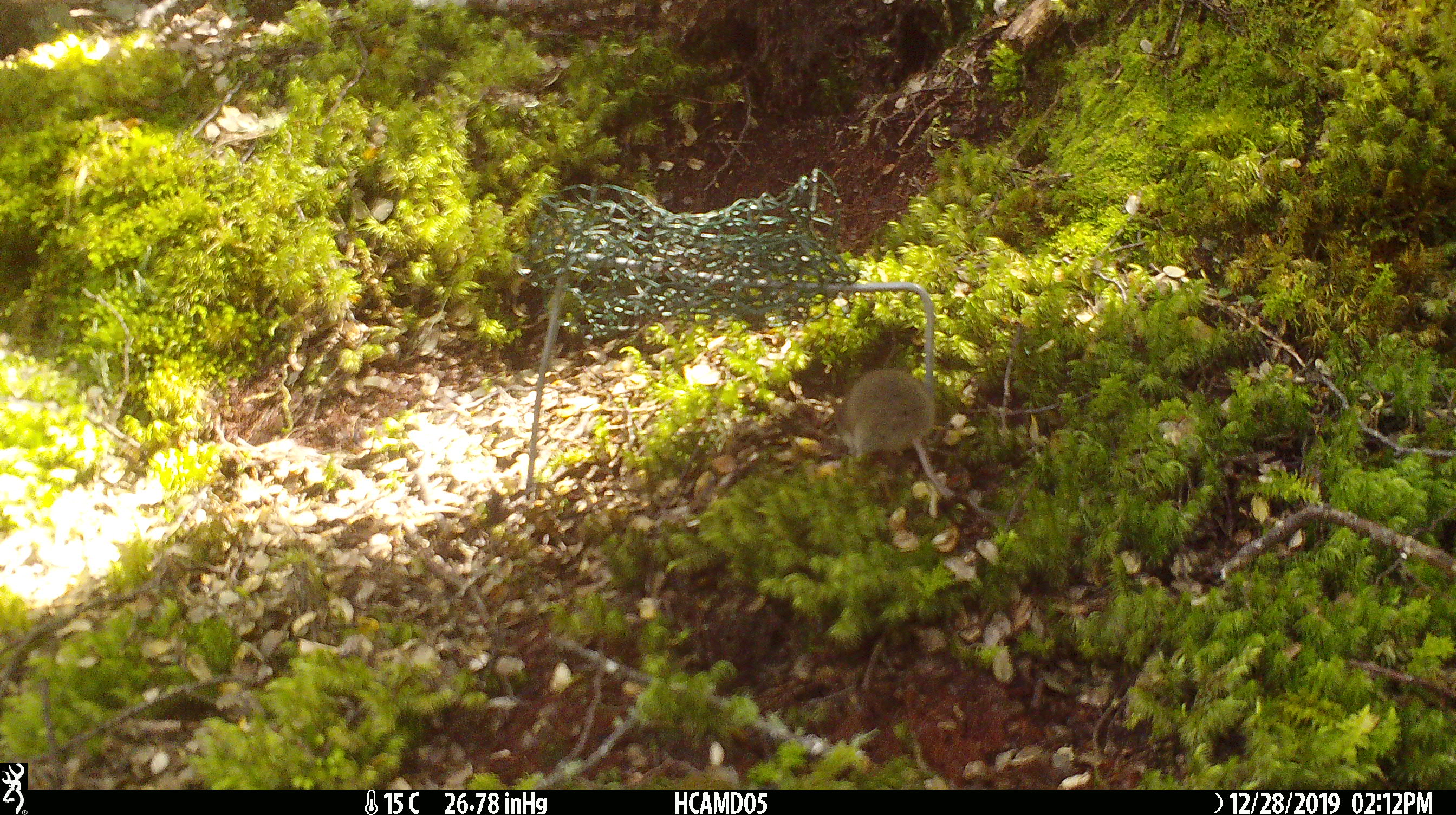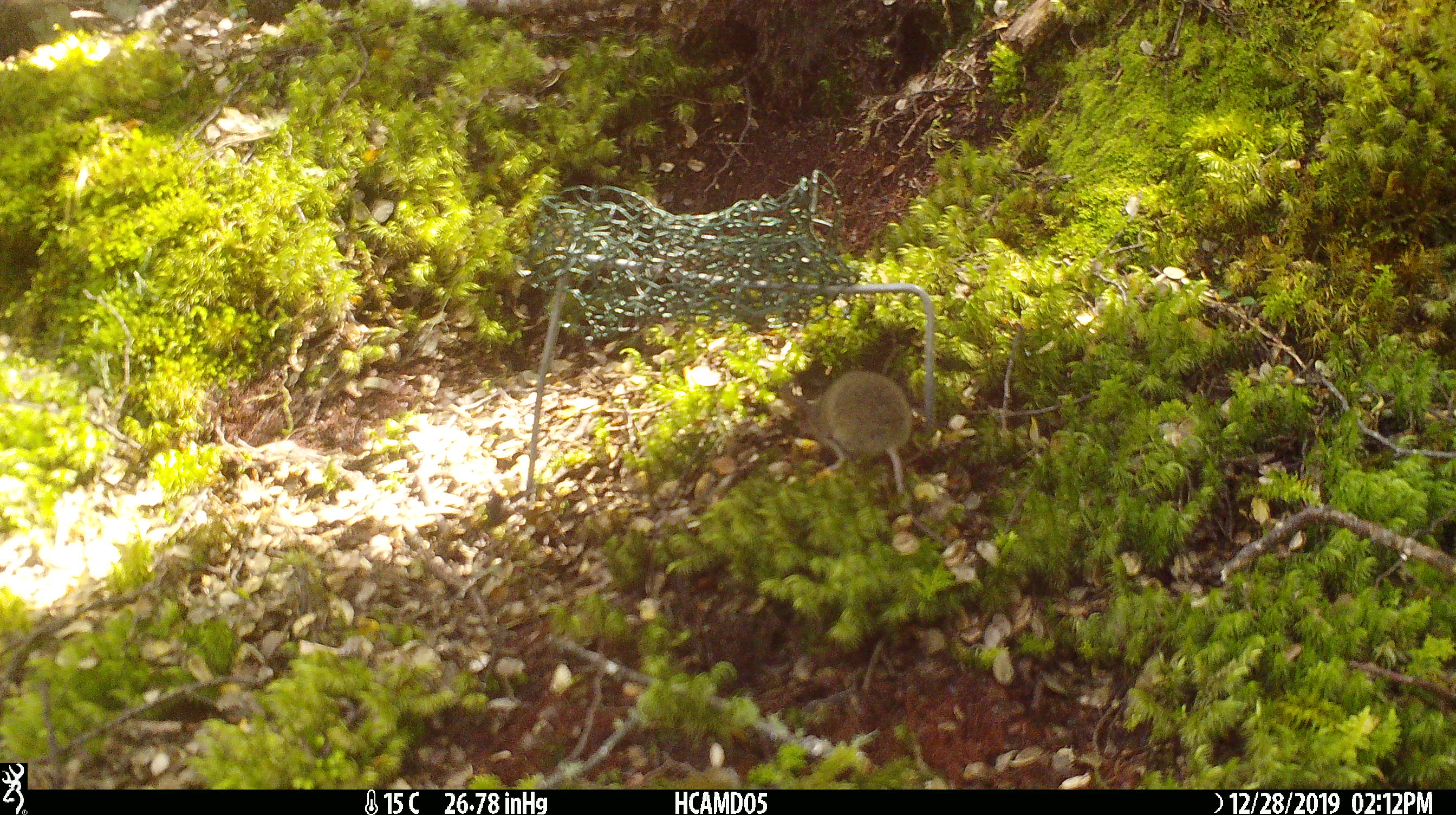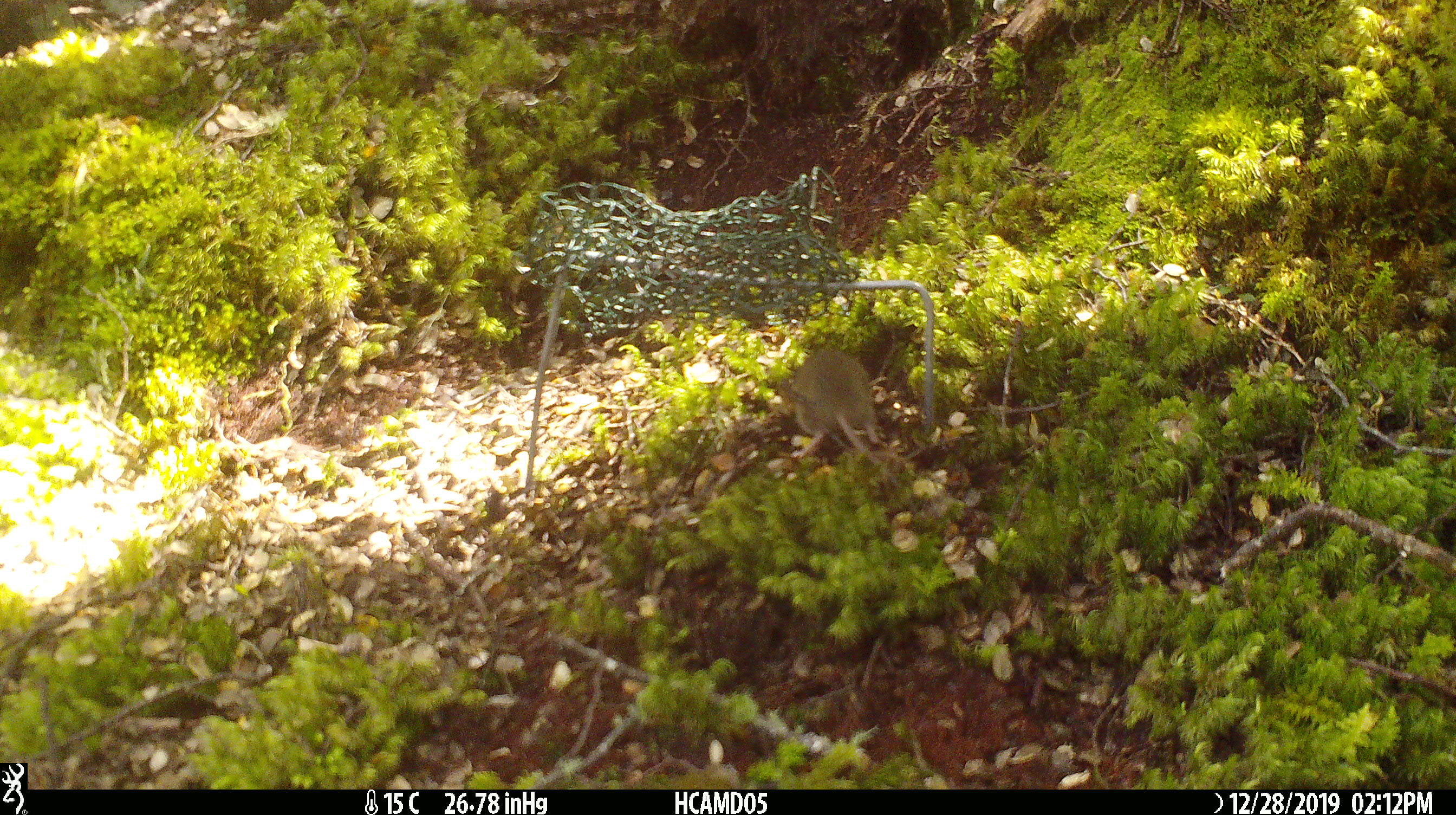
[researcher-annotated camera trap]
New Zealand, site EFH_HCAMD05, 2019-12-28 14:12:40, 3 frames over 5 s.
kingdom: Animalia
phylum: Chordata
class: Mammalia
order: Rodentia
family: Muridae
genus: Mus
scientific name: Mus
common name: mouse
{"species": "mouse (Mus)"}